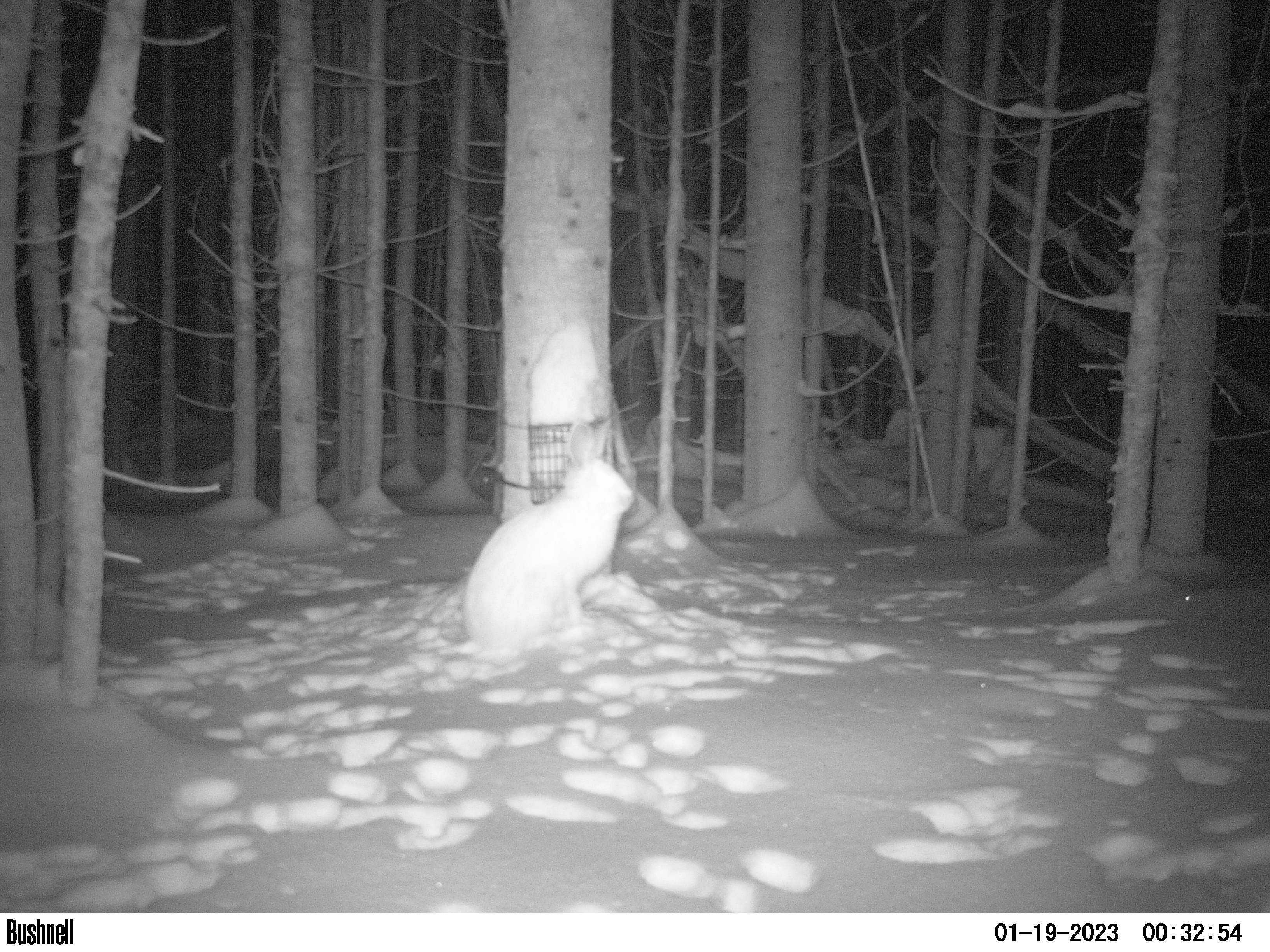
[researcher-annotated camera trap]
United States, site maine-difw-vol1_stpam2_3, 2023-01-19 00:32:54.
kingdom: Animalia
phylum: Chordata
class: Mammalia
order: Lagomorpha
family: Leporidae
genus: Lepus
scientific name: Lepus americanus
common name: snowshoe hare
Snowshoe hare (Lepus americanus).